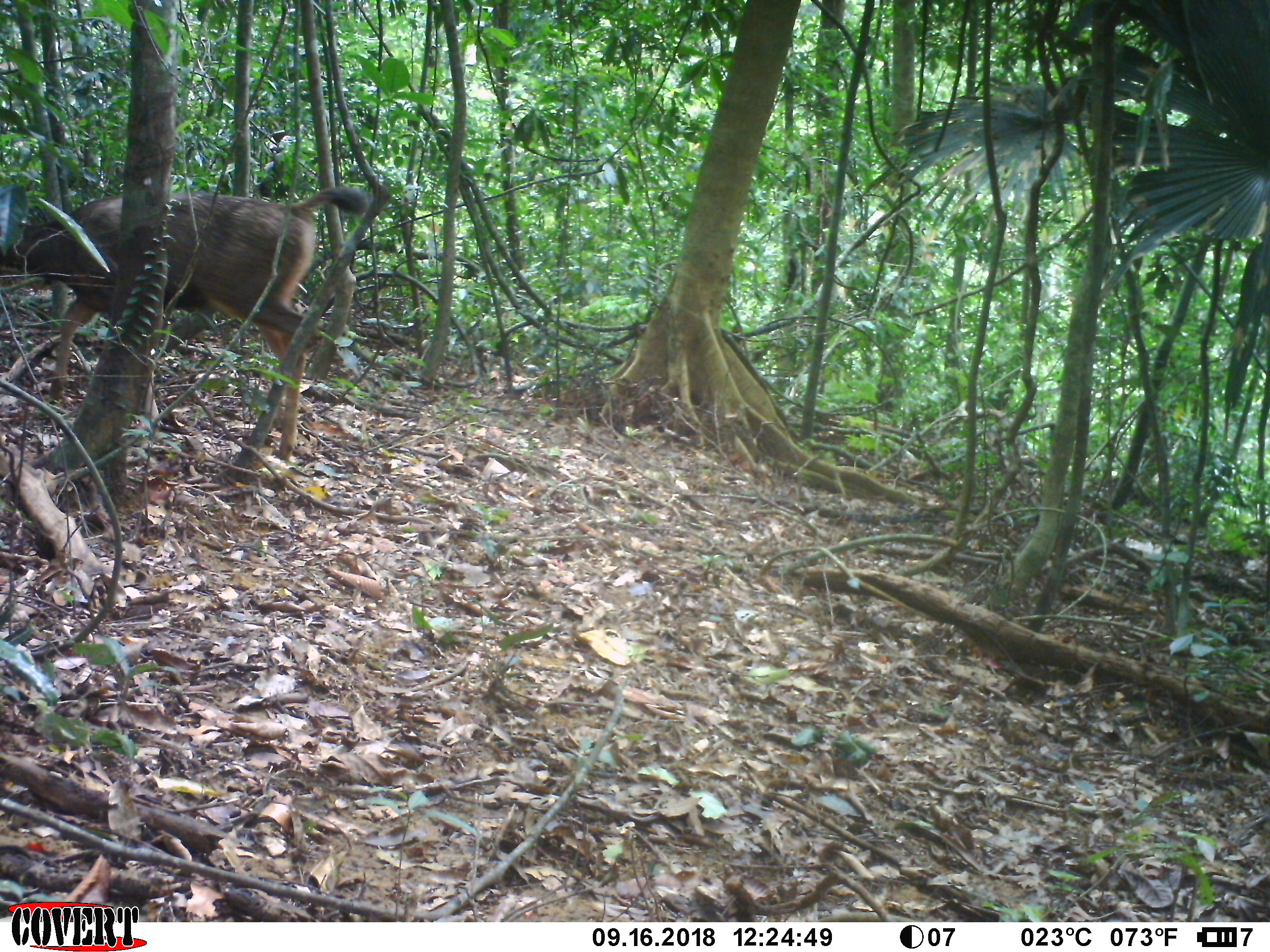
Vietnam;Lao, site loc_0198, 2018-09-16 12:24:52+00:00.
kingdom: Animalia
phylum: Chordata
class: Mammalia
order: Artiodactyla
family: Cervidae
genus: Rusa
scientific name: Rusa unicolor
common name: sambar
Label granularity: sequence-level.